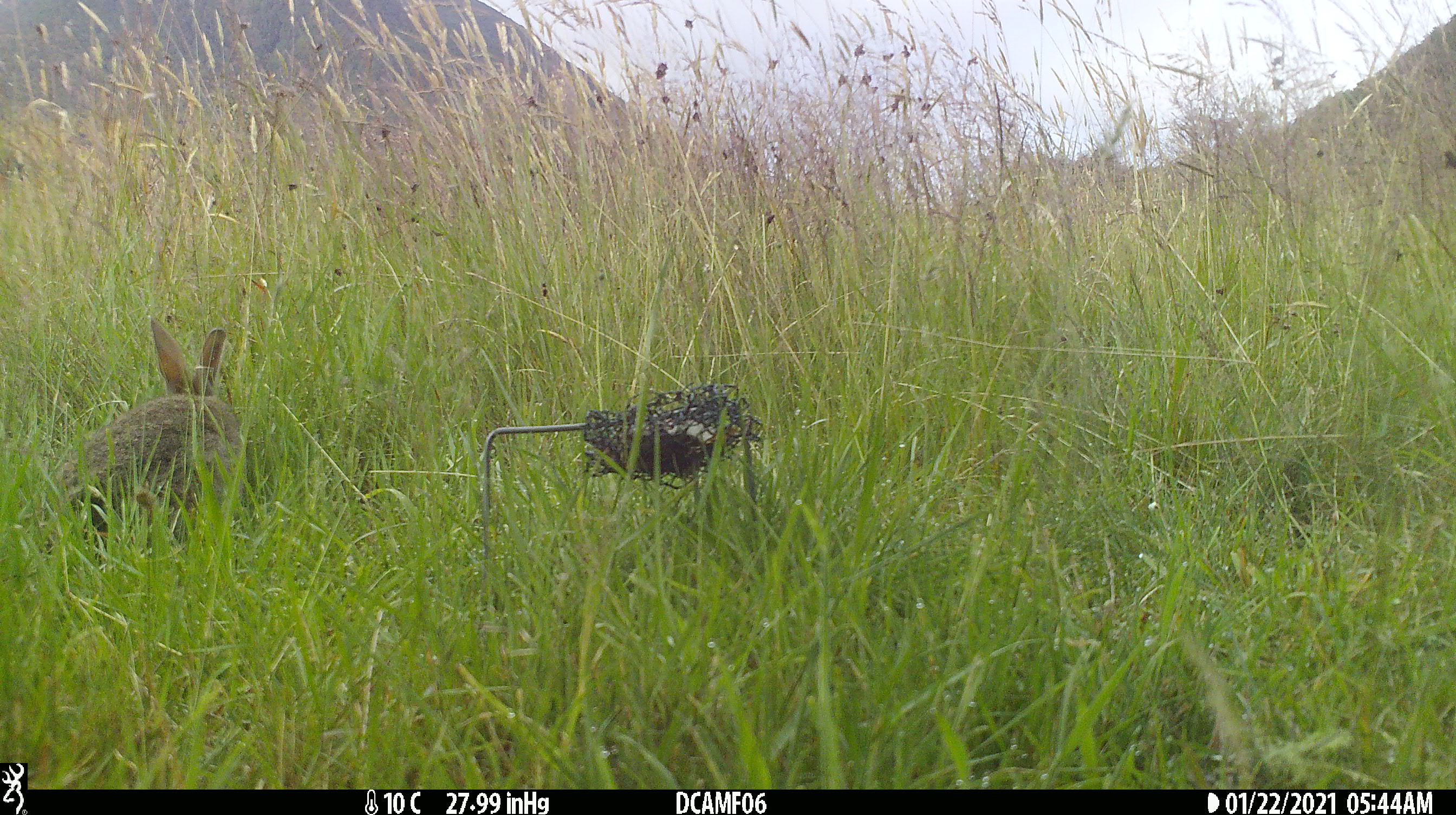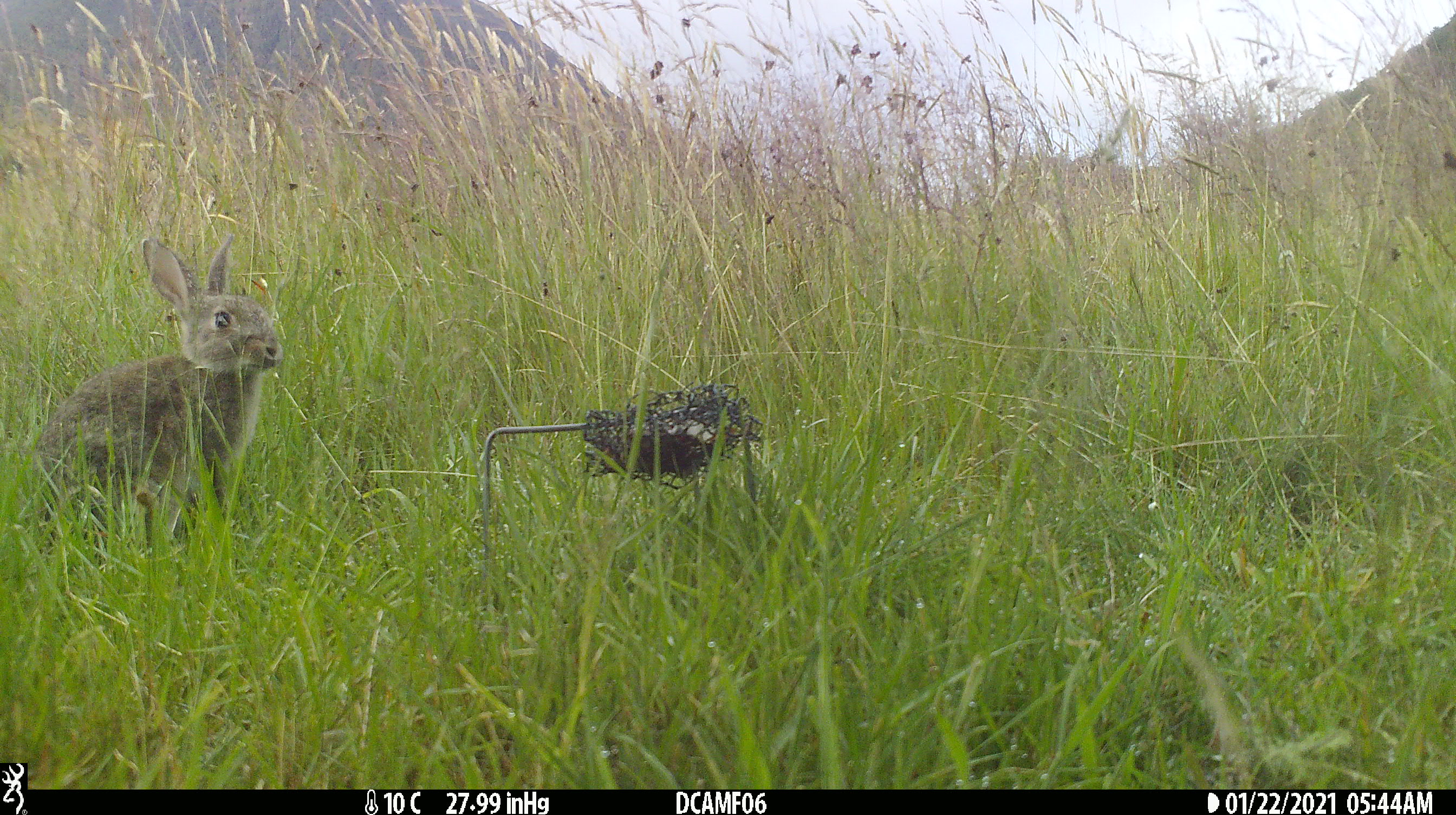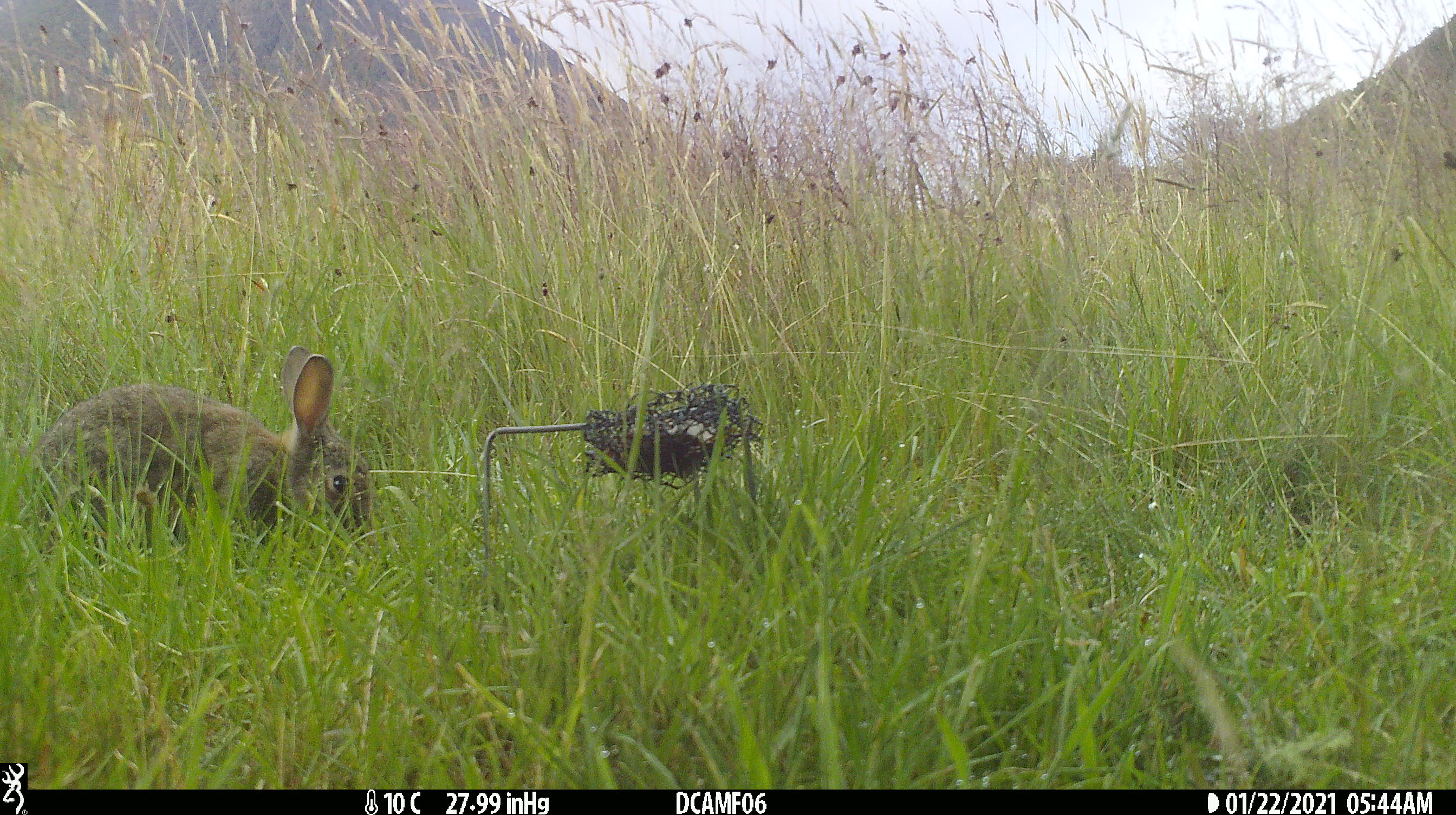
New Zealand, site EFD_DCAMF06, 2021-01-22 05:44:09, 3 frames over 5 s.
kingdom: Animalia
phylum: Chordata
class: Mammalia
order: Lagomorpha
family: Leporidae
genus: Oryctolagus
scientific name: Oryctolagus cuniculus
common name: european rabbit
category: rabbit